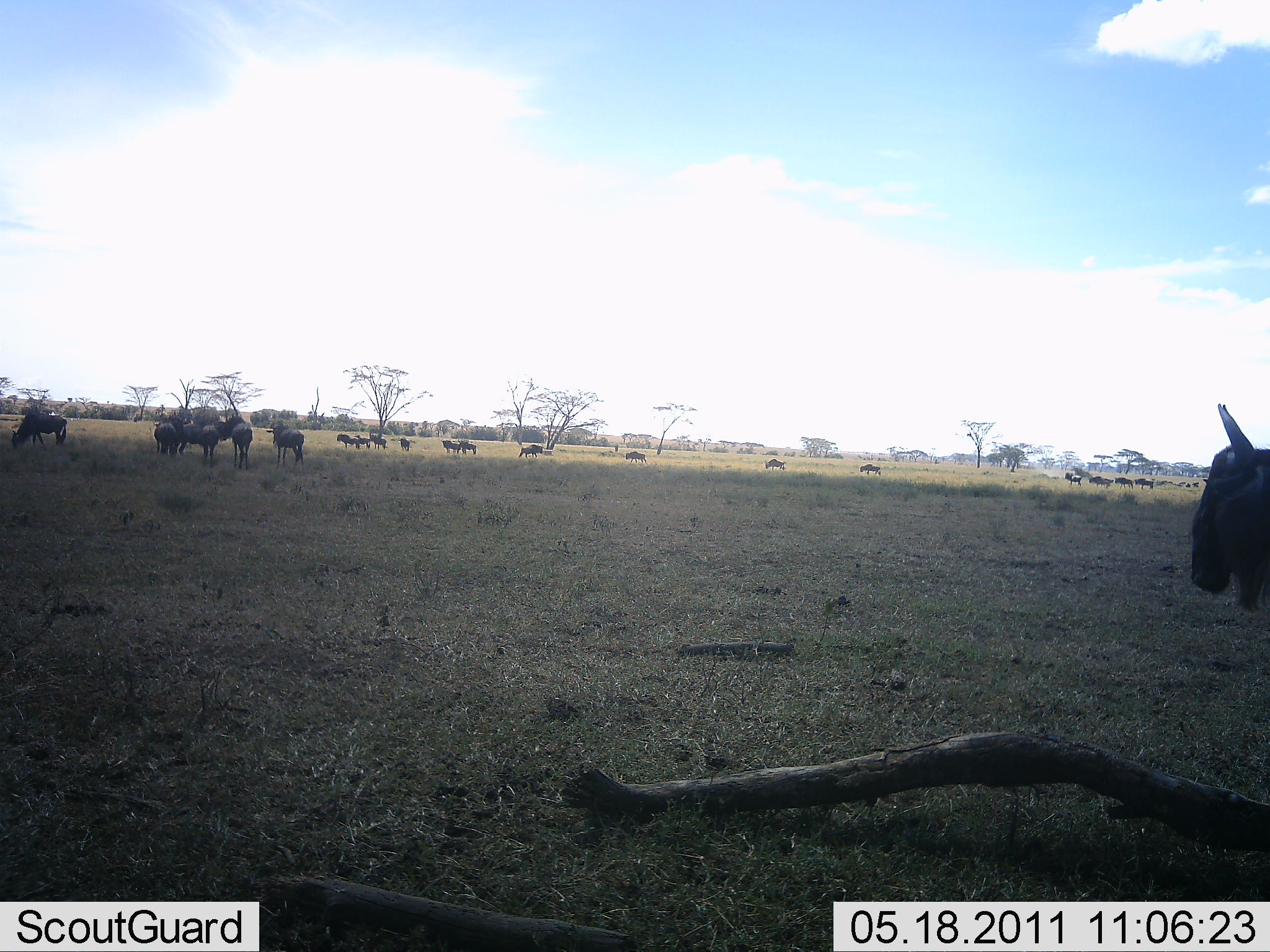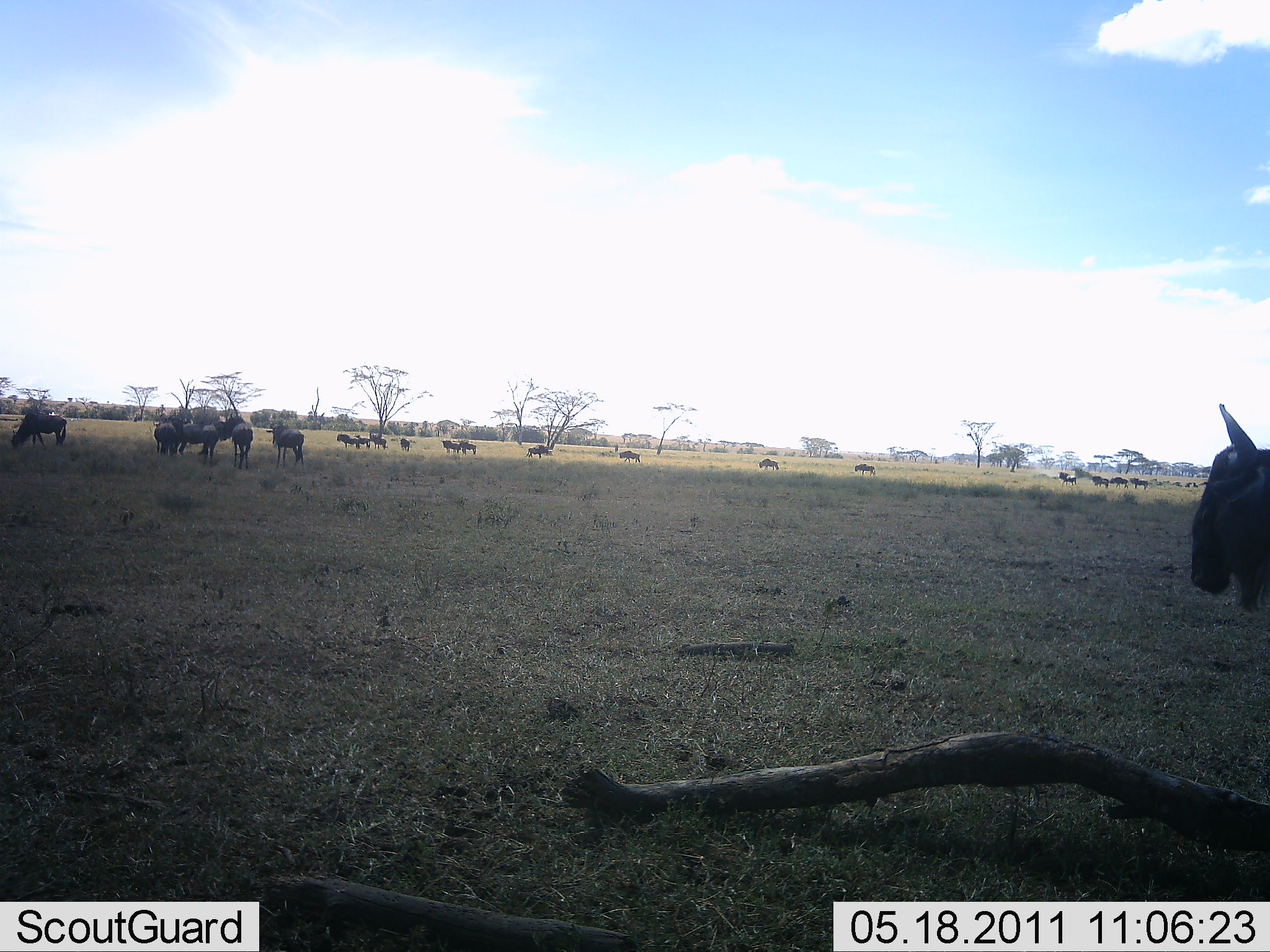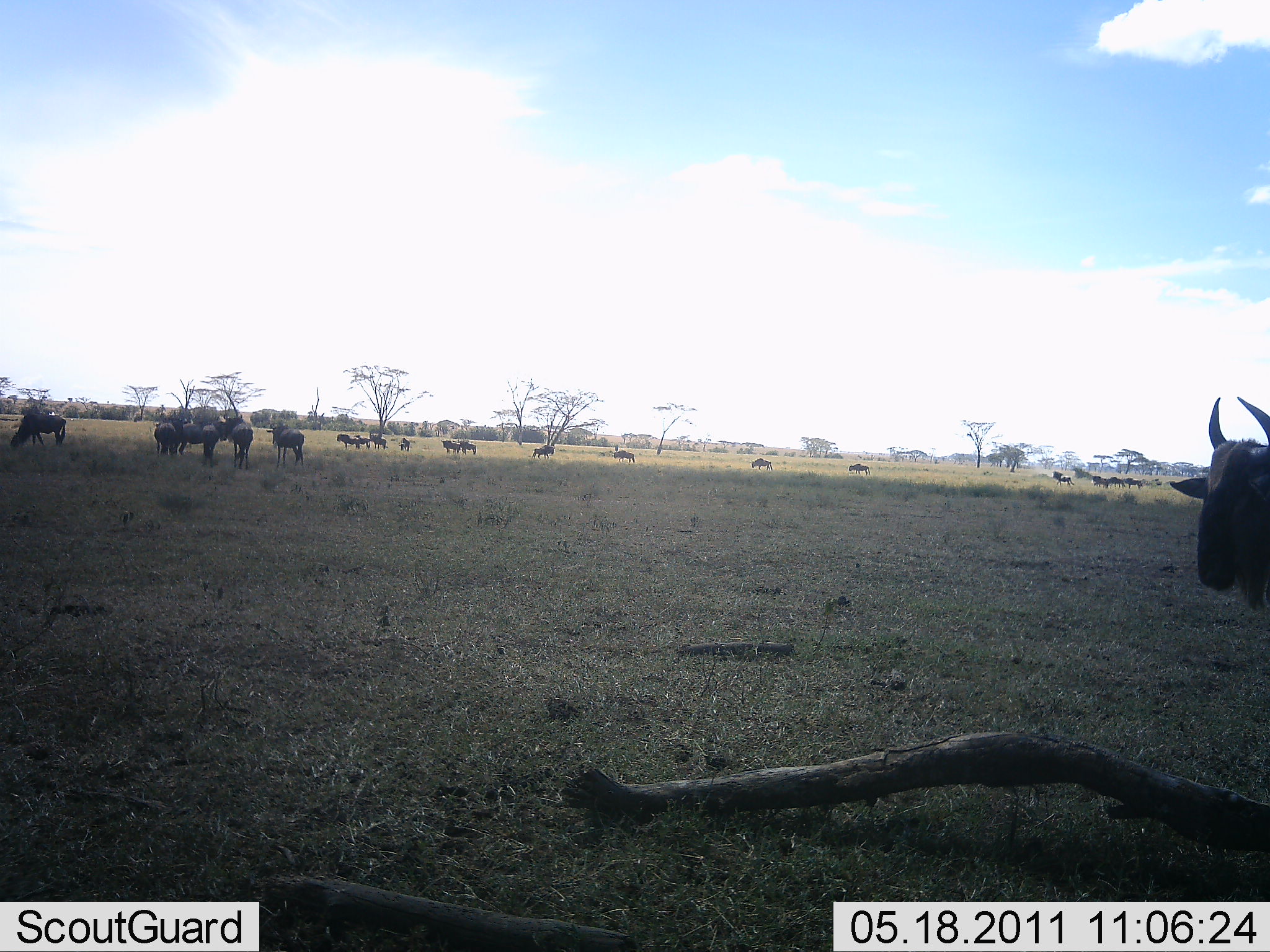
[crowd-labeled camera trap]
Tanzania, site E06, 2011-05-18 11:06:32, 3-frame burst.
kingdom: Animalia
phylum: Chordata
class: Mammalia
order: Artiodactyla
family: Bovidae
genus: Connochaetes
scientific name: Connochaetes taurinus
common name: blue wildebeest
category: wildebeest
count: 11-50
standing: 50%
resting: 0%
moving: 75%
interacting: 0%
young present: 0%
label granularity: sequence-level